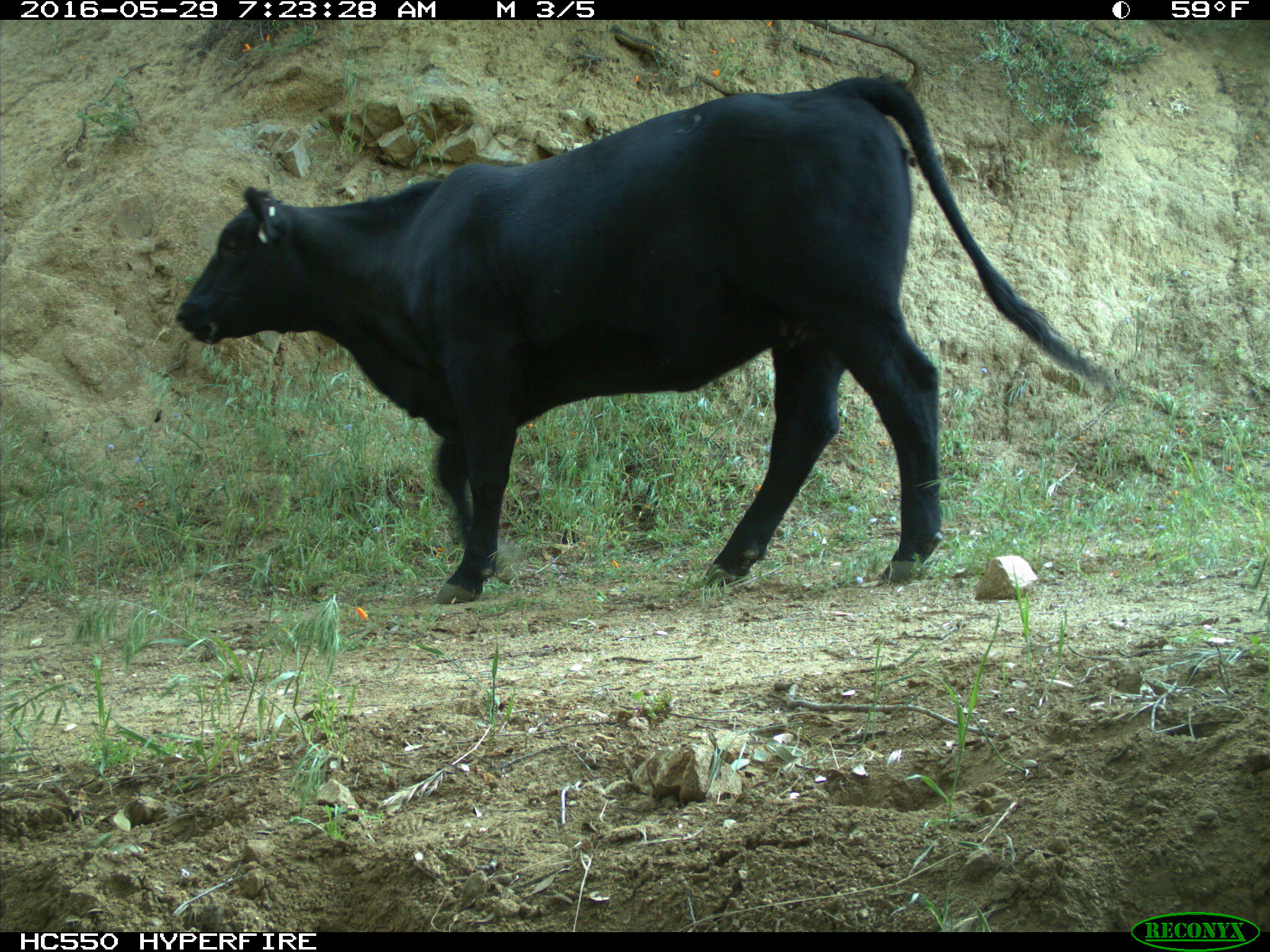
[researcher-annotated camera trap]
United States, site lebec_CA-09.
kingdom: Animalia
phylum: Chordata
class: Mammalia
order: Artiodactyla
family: Bovidae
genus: Bos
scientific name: Bos taurus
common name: domestic cow